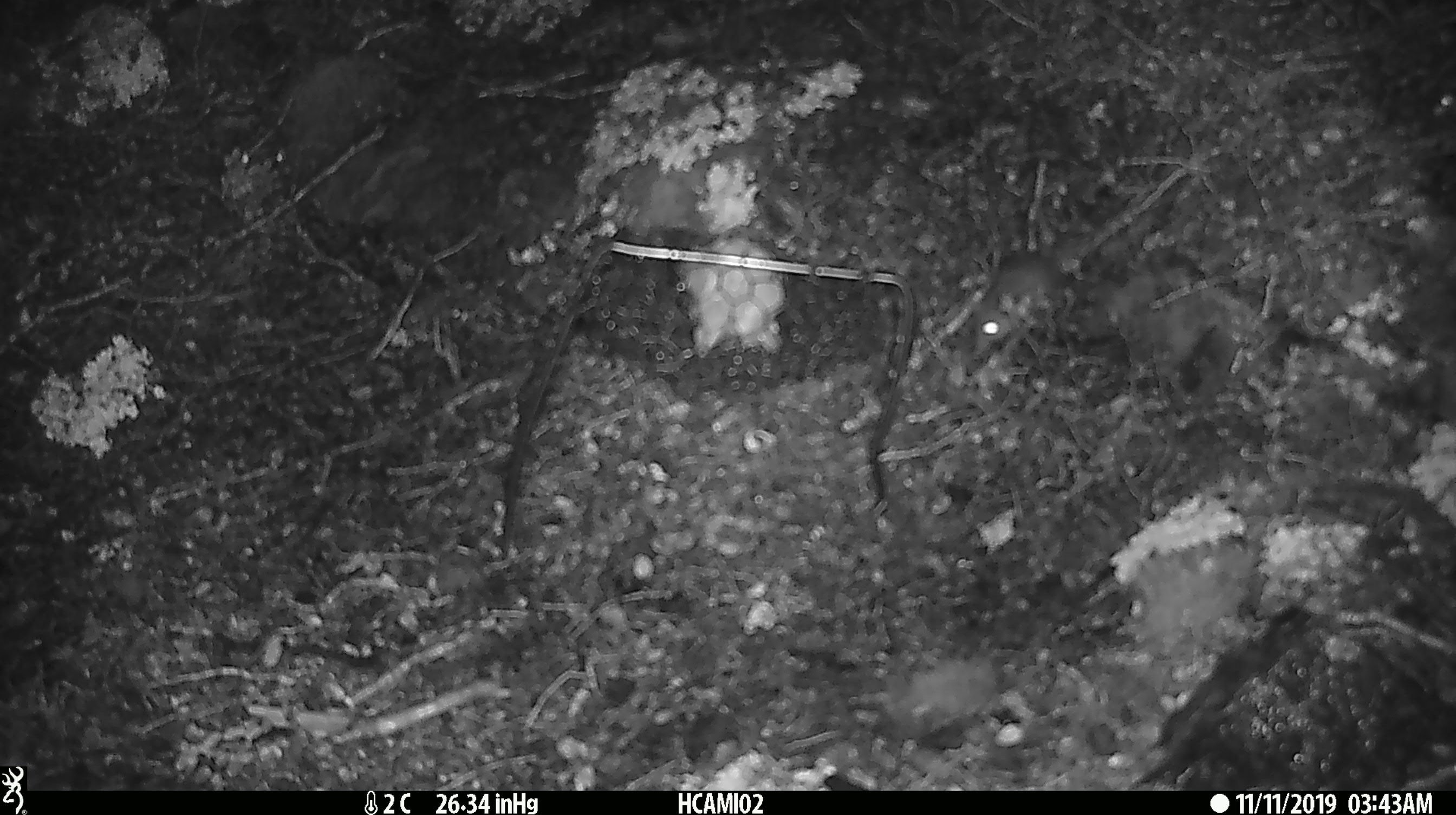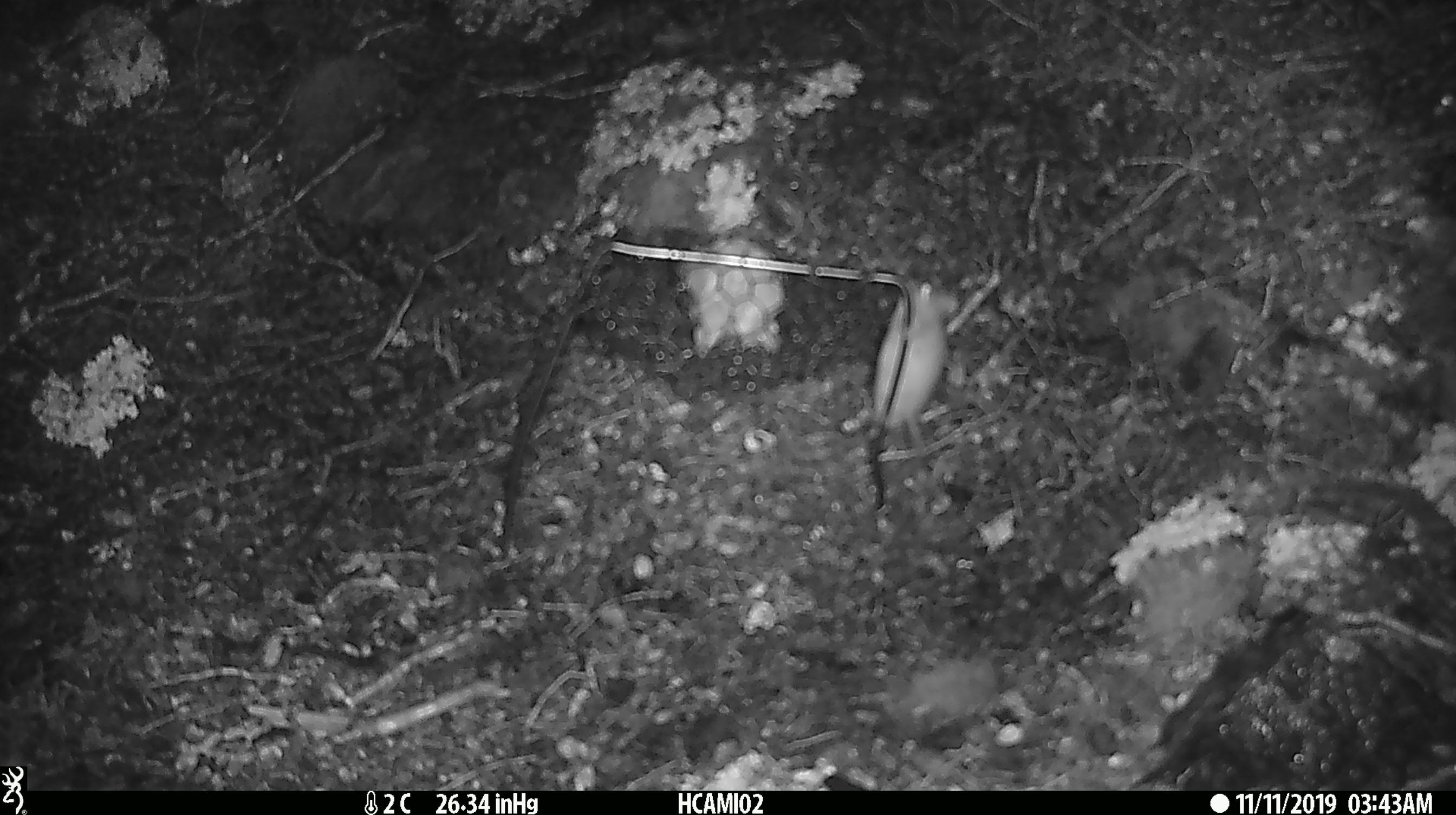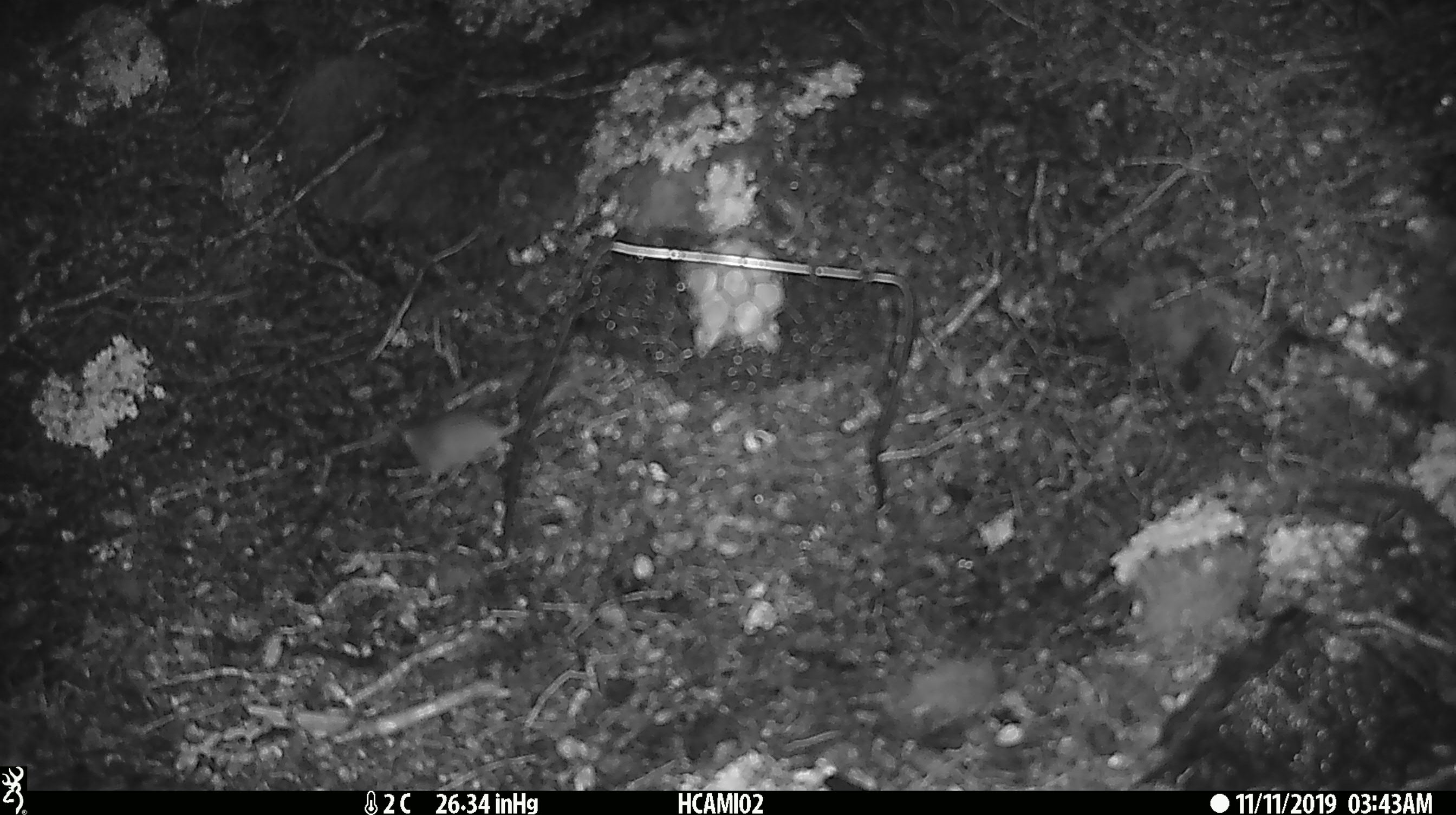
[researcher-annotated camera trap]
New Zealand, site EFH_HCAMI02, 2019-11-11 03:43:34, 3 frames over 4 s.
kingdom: Animalia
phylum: Chordata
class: Mammalia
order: Rodentia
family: Muridae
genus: Mus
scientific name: Mus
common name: mouse